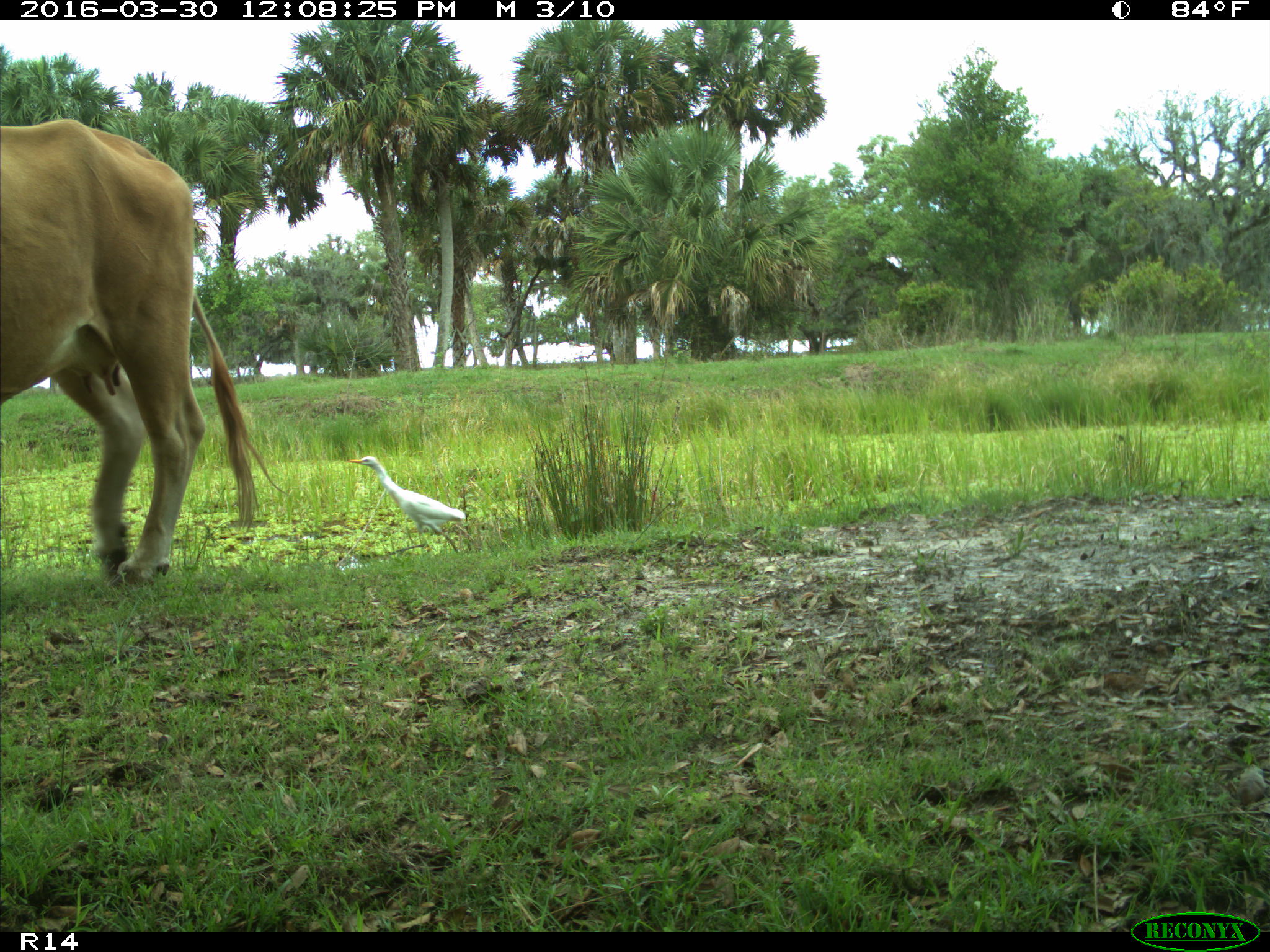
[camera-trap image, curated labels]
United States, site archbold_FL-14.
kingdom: Animalia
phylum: Chordata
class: Mammalia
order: Artiodactyla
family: Bovidae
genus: Bos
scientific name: Bos taurus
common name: domestic cow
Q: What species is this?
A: Bos taurus (domestic cow).